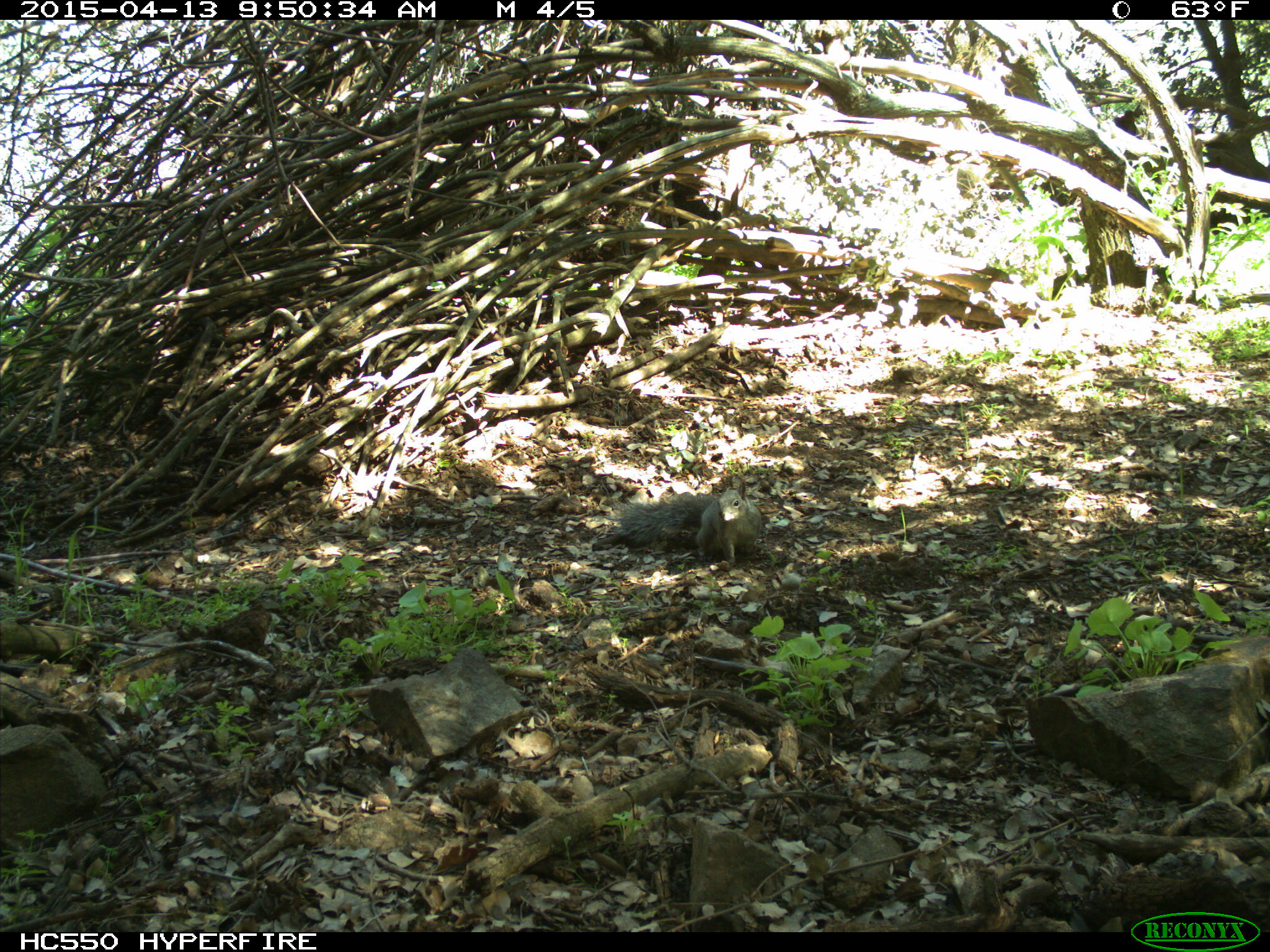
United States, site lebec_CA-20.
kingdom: Animalia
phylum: Chordata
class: Mammalia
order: Rodentia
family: Sciuridae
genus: Sciurus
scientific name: Sciurus carolinensis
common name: eastern gray squirrel